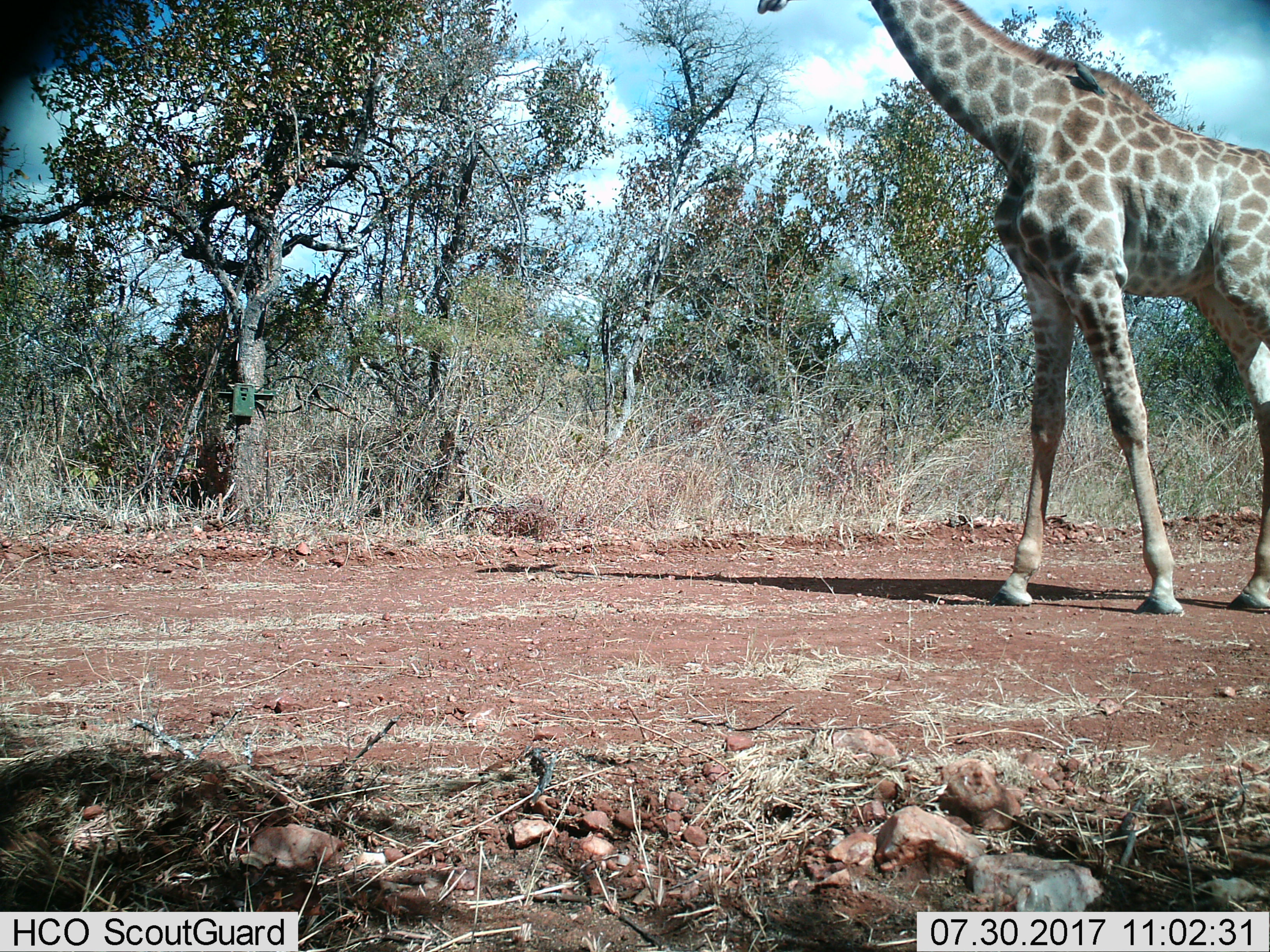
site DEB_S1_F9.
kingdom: Animalia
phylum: Chordata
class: Mammalia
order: Artiodactyla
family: Giraffidae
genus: Giraffa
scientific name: Giraffa camelopardalis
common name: giraffe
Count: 1.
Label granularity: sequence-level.